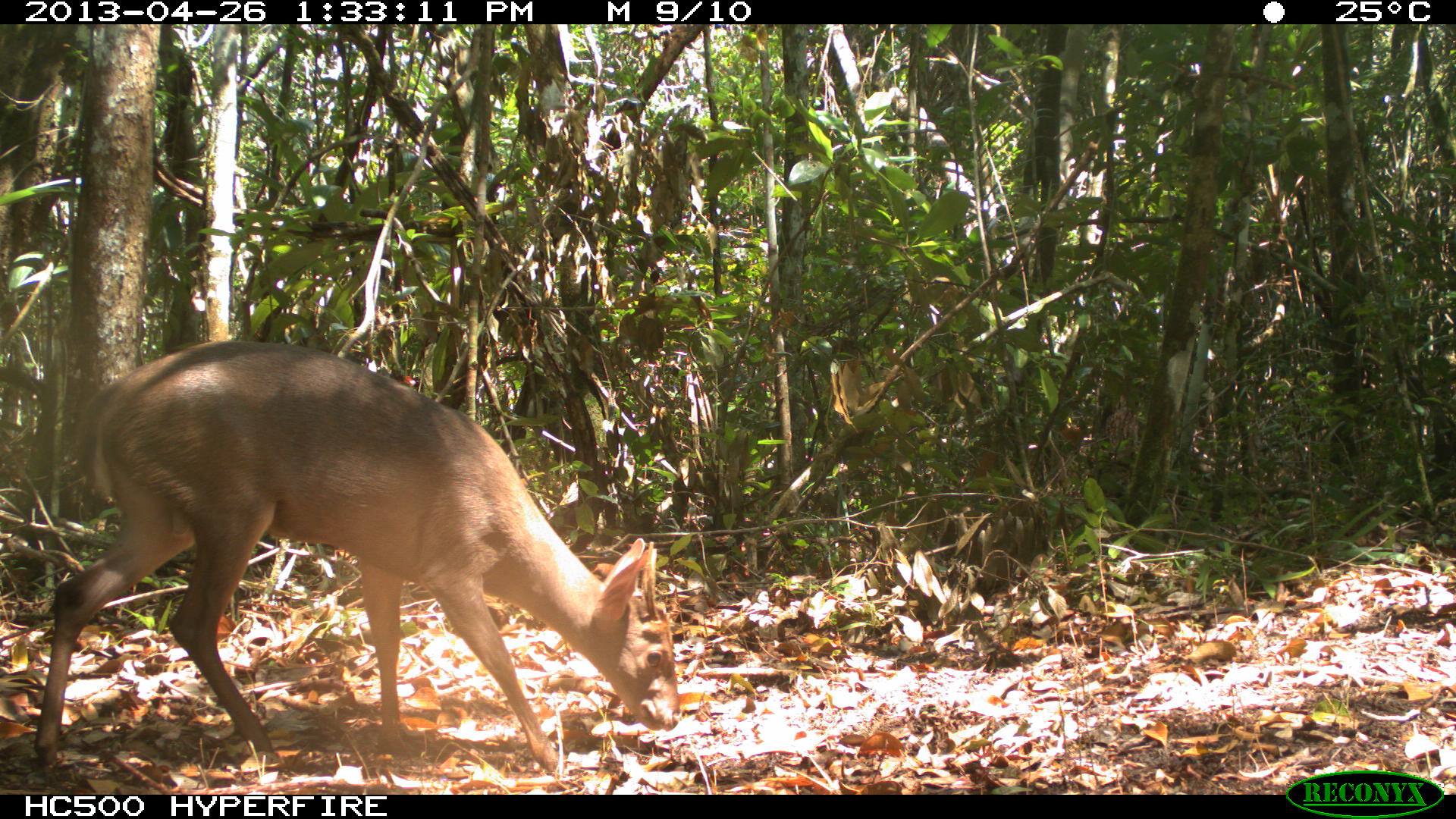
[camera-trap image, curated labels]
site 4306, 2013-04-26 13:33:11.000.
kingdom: Animalia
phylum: Chordata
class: Mammalia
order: Artiodactyla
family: Cervidae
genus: Odocoileus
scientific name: Odocoileus pandora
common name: yucatán brown brocket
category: mazama pandora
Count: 1.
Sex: male.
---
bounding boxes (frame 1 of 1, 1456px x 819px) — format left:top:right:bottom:
mazama pandora: 32:339:683:775